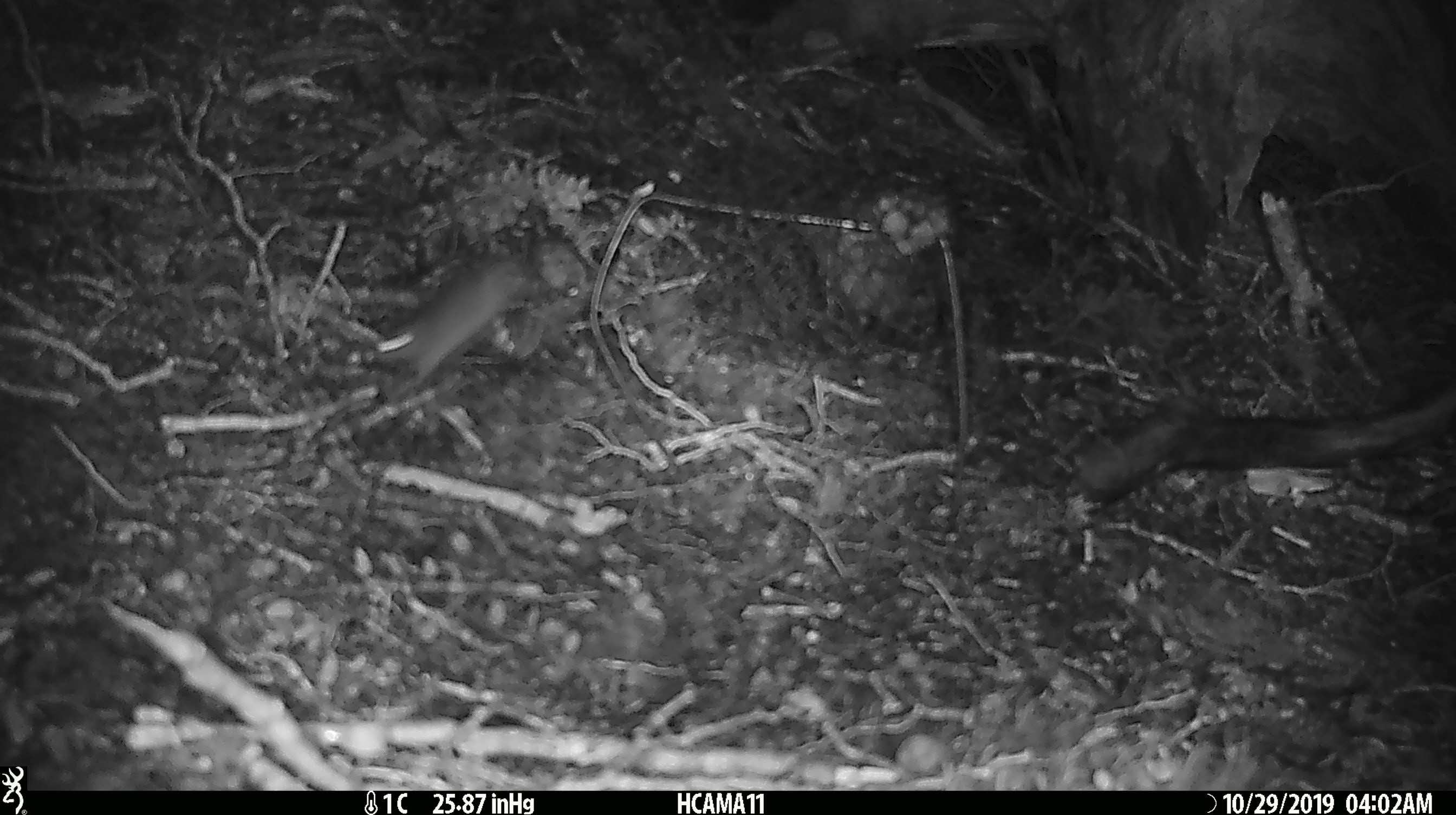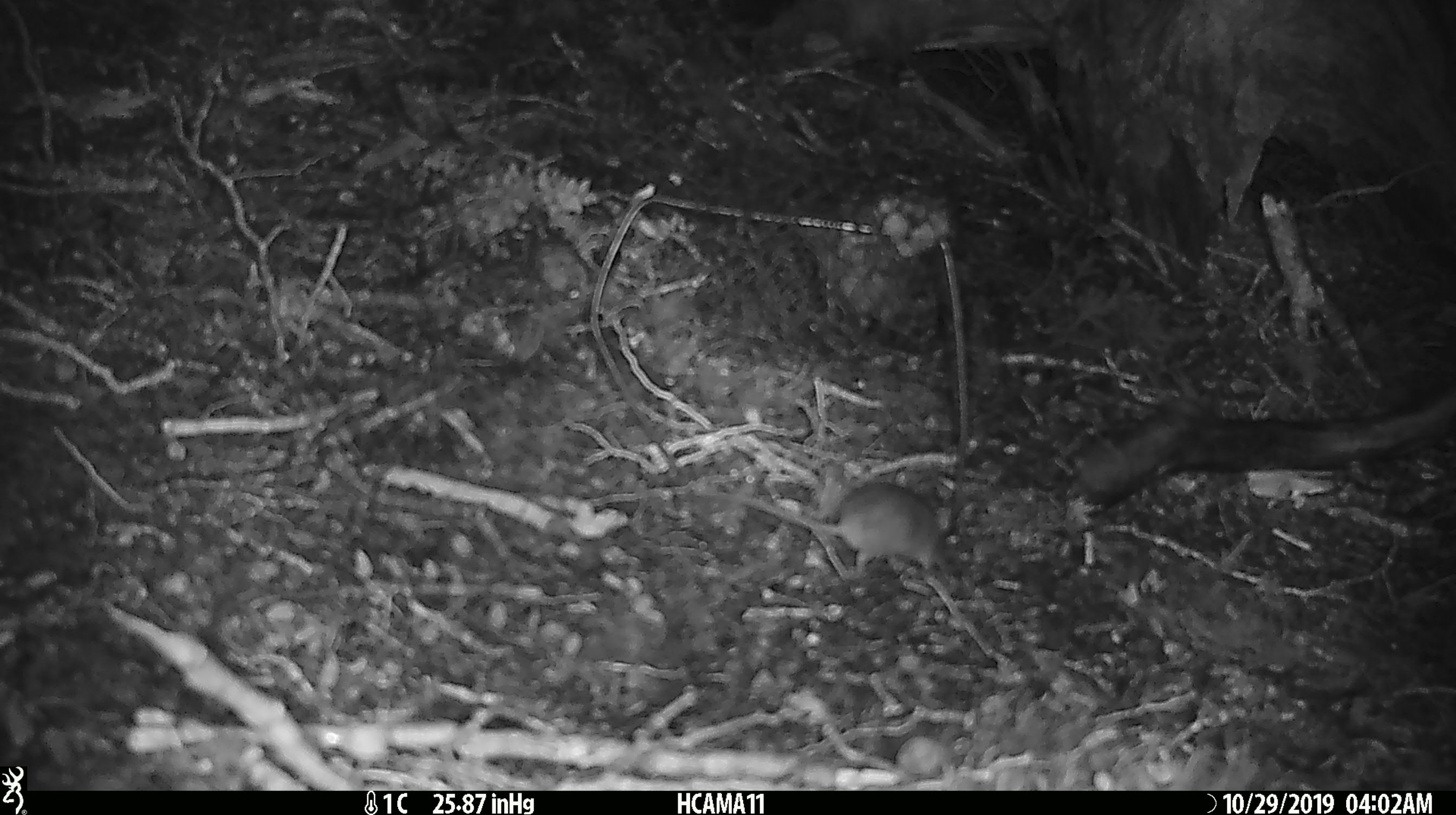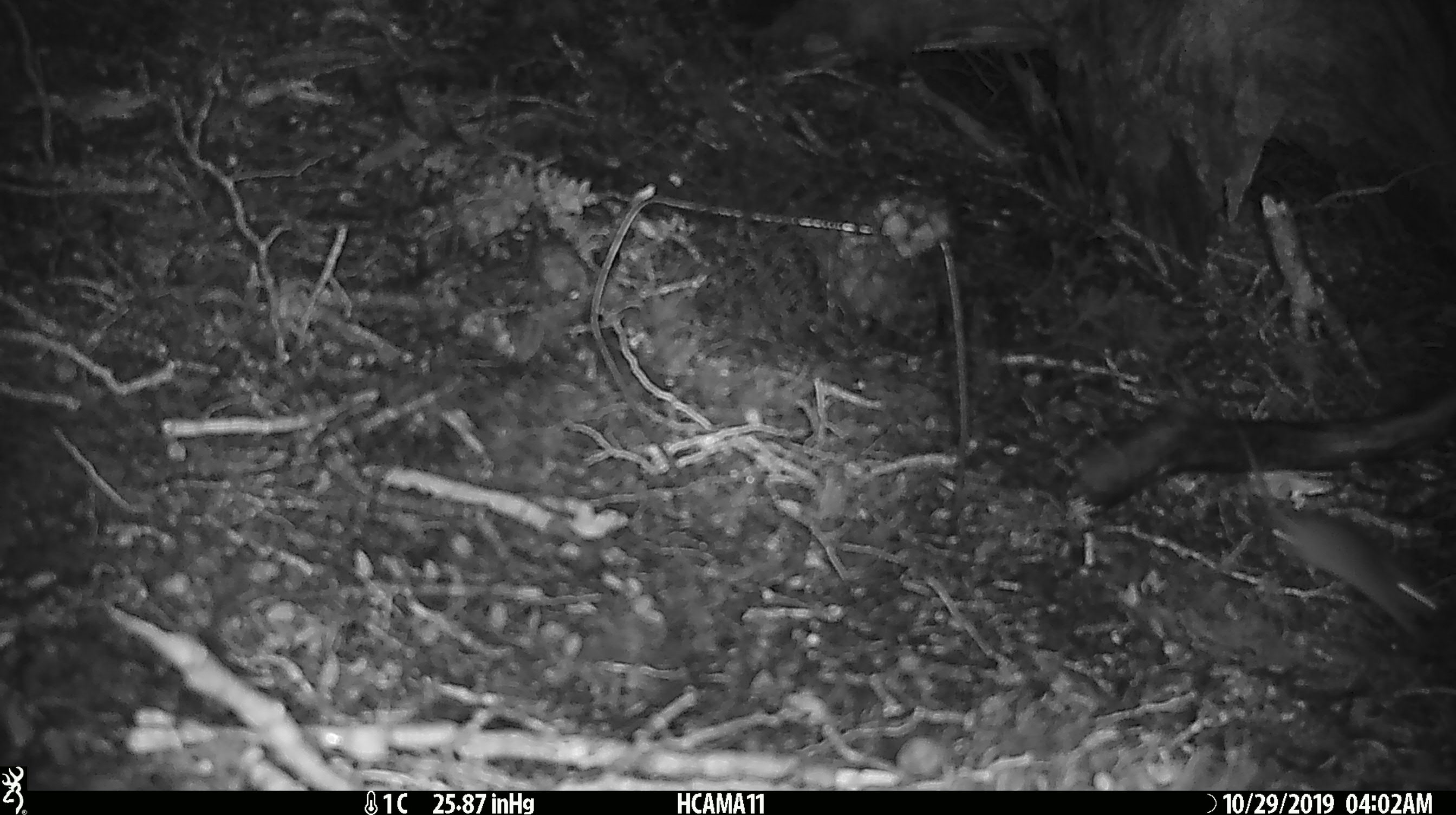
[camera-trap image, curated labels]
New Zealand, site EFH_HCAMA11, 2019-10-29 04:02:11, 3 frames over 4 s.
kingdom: Animalia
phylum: Chordata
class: Mammalia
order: Rodentia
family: Muridae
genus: Mus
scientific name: Mus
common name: mouse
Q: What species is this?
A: Mouse (Mus).